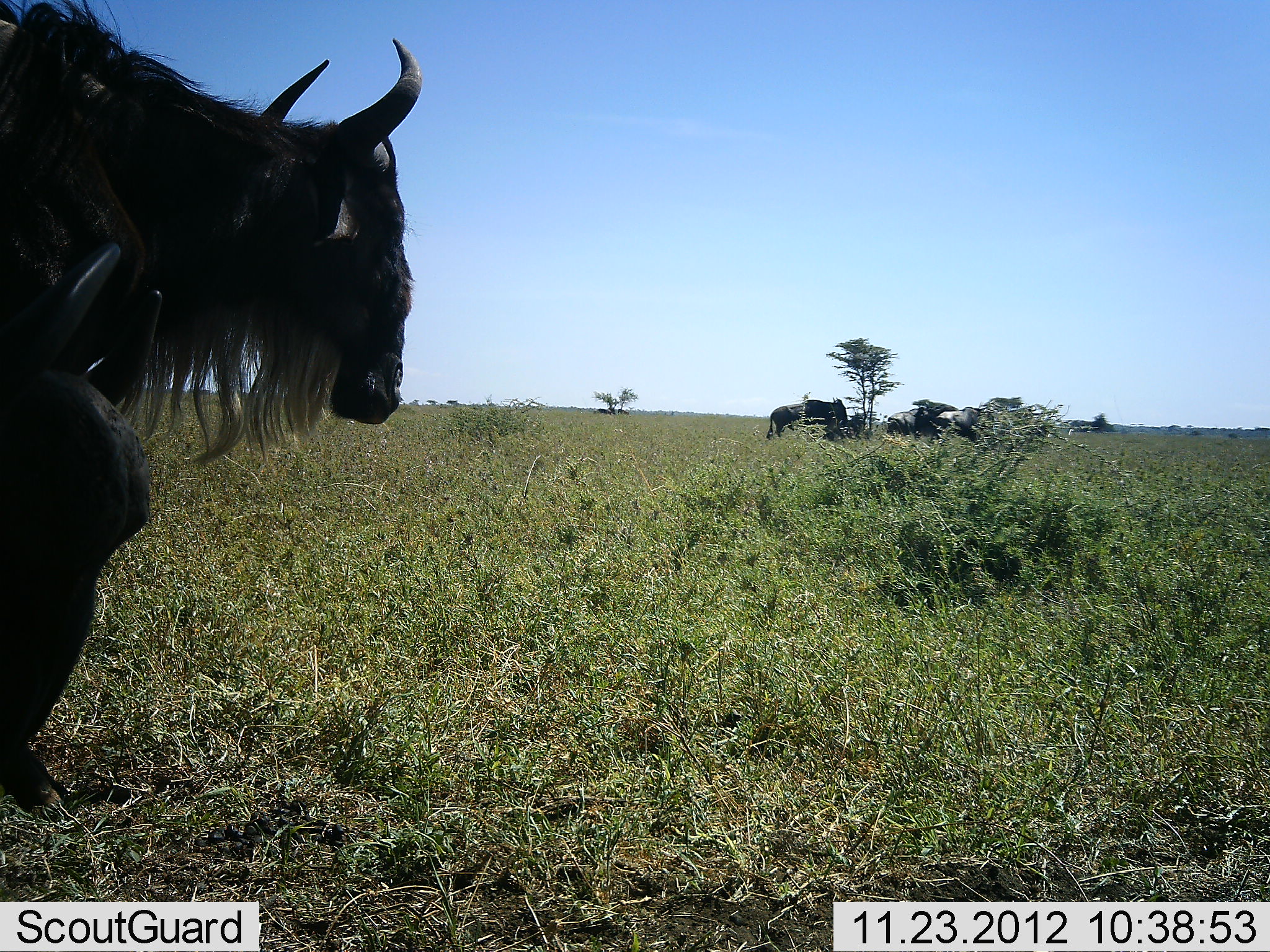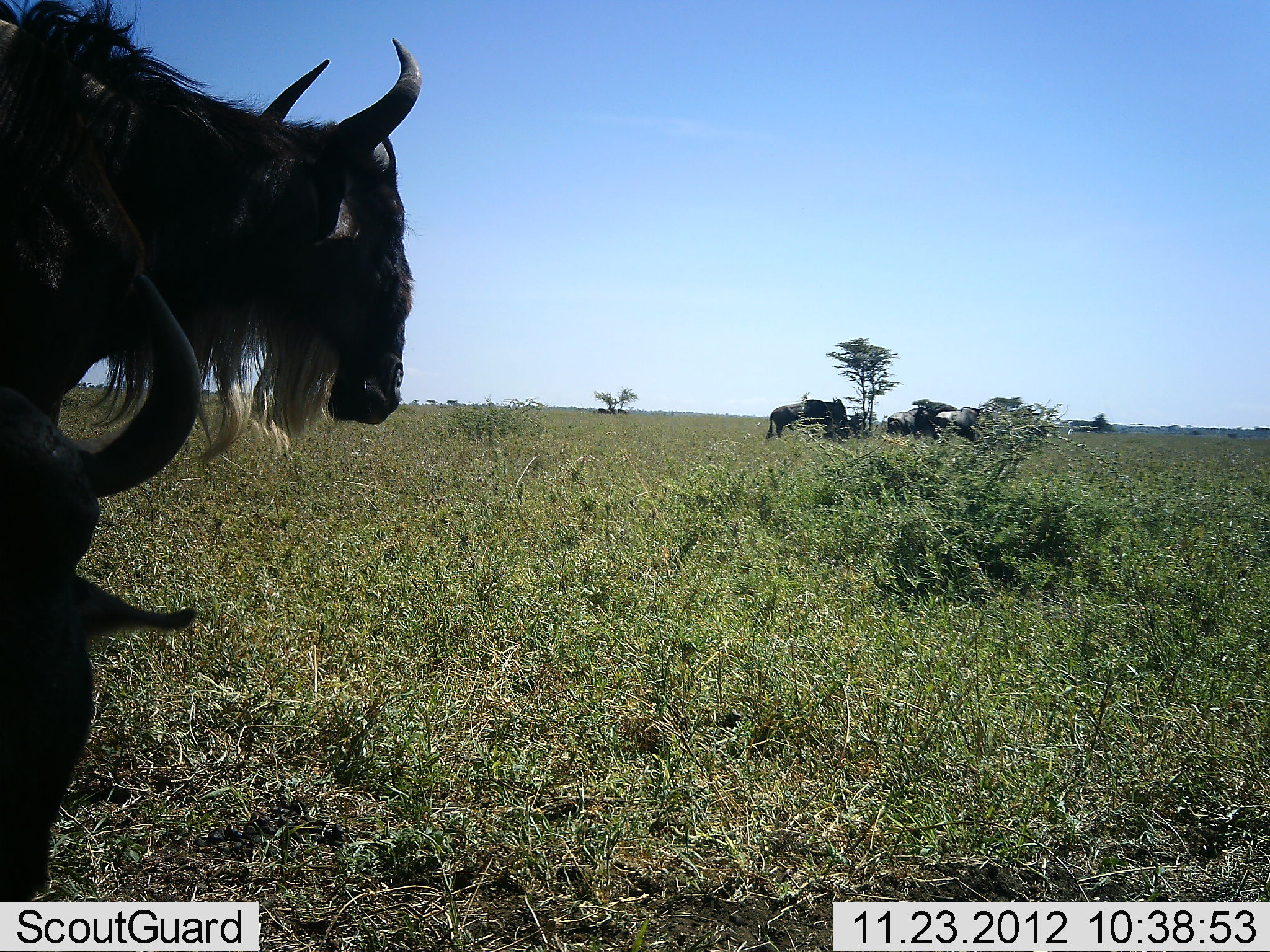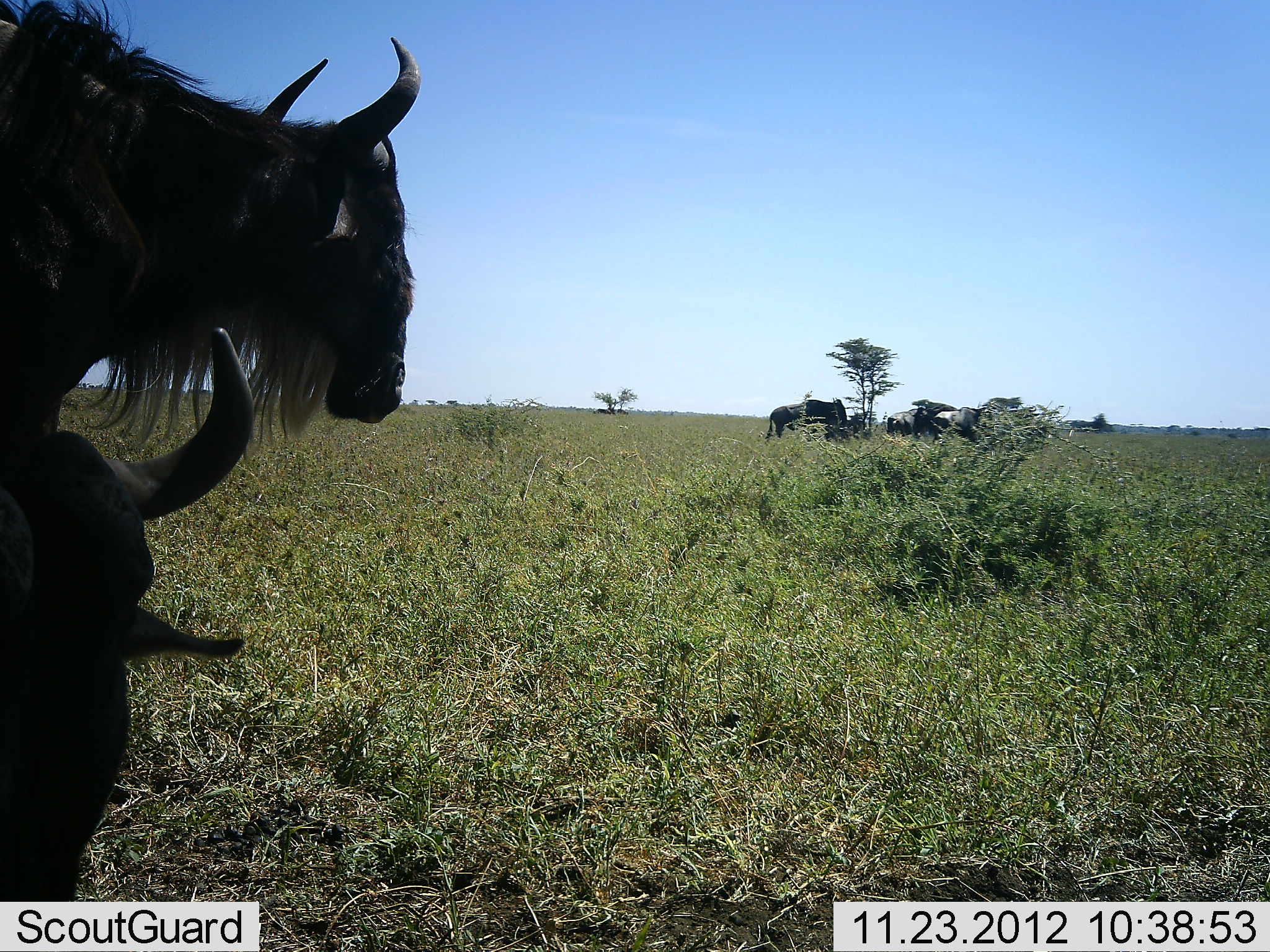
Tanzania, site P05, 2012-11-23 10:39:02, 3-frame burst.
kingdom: Animalia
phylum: Chordata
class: Mammalia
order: Artiodactyla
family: Bovidae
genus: Connochaetes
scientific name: Connochaetes taurinus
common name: blue wildebeest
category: wildebeest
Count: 6.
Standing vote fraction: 80%.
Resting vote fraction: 70%.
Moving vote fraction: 0%.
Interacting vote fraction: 0%.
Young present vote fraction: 0%.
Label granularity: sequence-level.